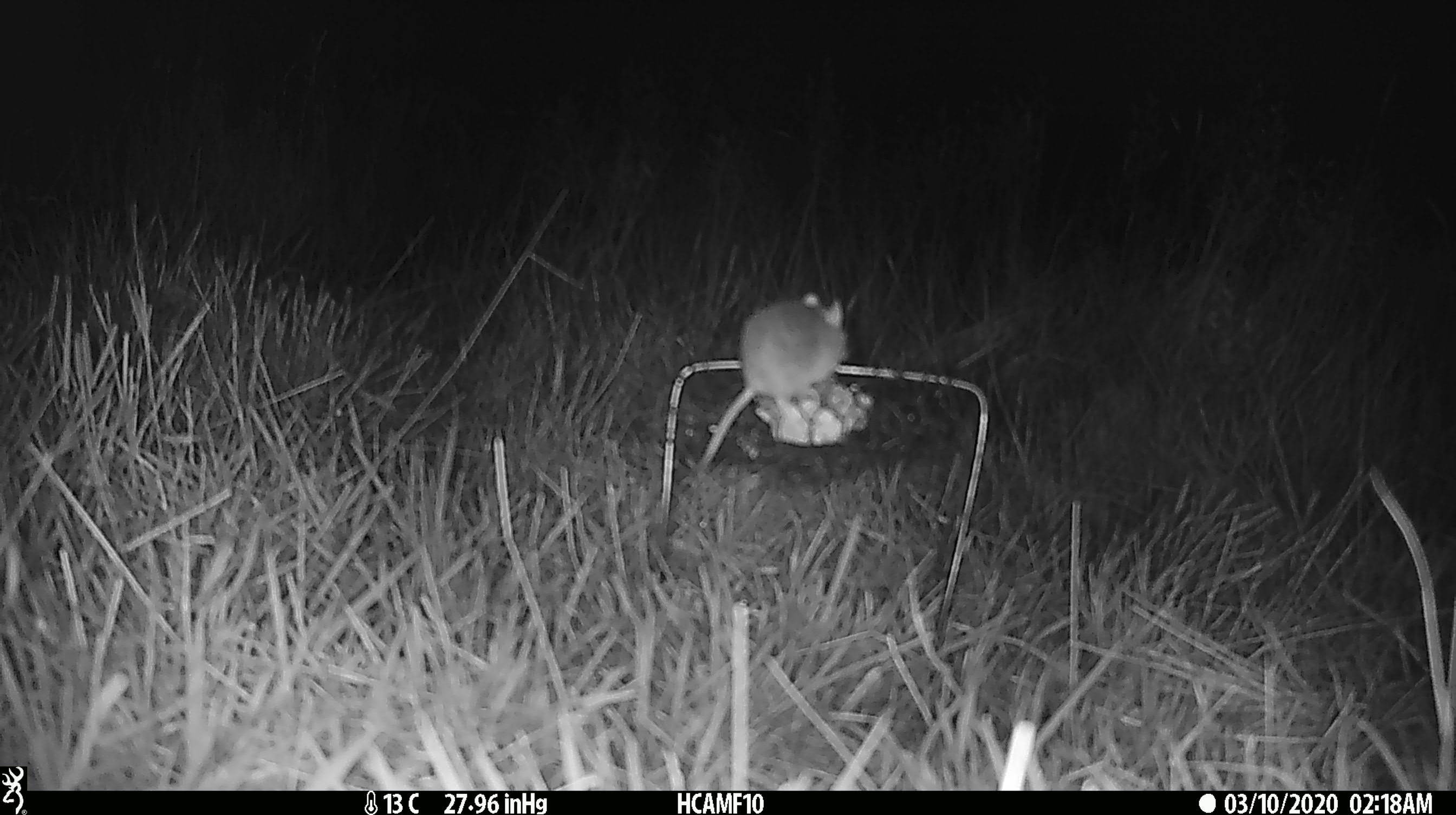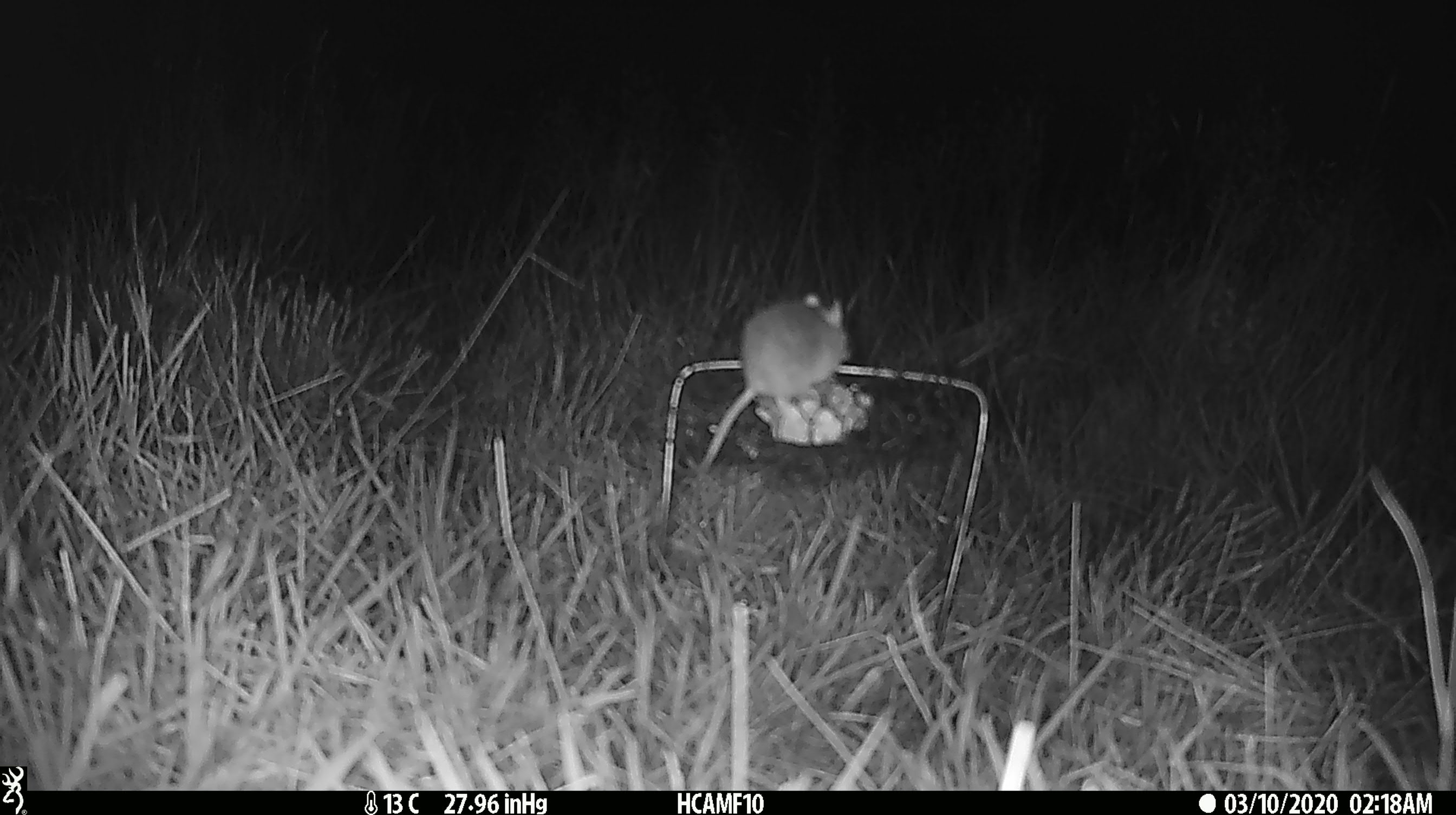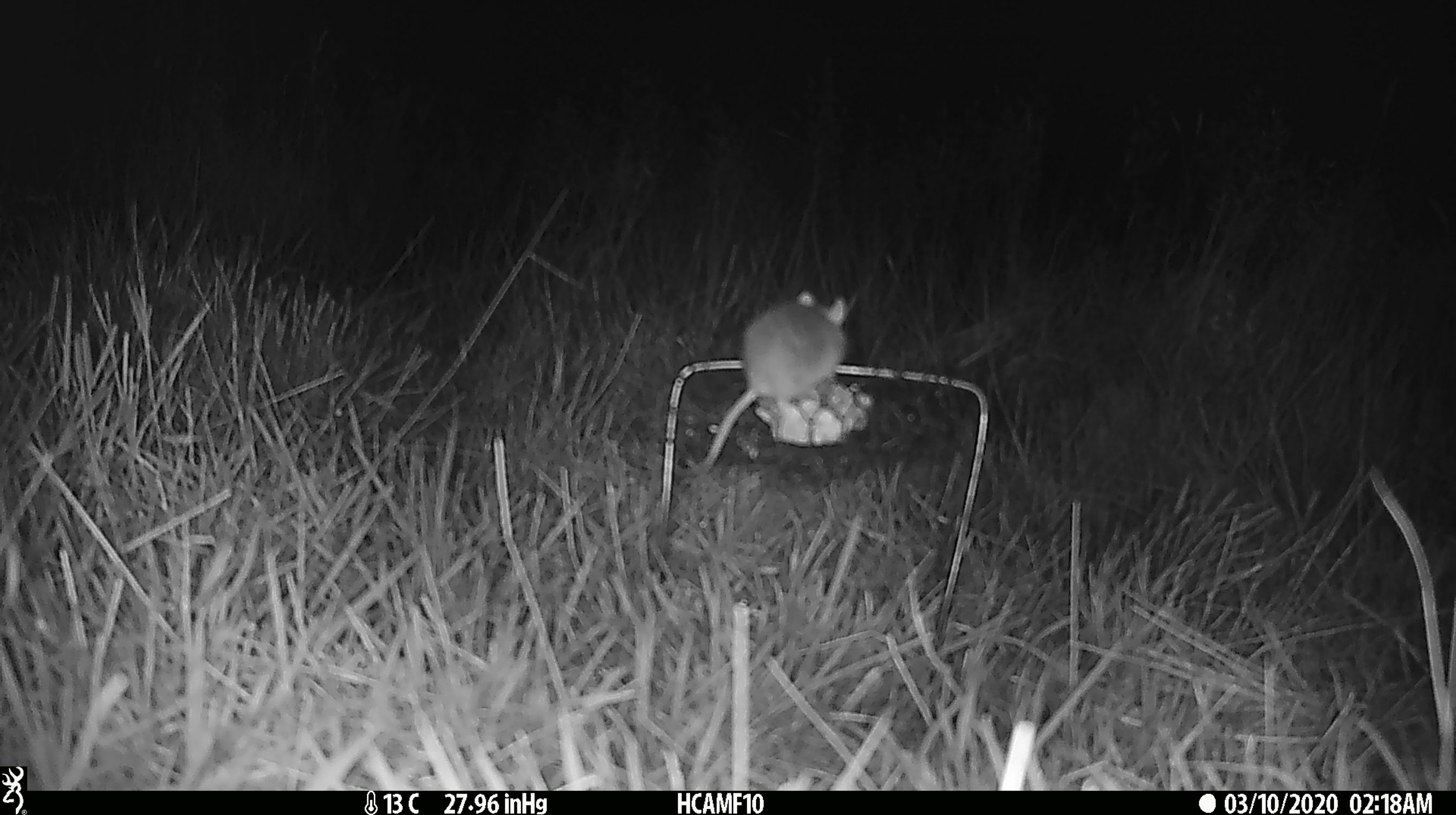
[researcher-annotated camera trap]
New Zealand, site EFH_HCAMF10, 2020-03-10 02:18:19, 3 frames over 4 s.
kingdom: Animalia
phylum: Chordata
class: Mammalia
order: Rodentia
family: Muridae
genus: Mus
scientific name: Mus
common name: mouse